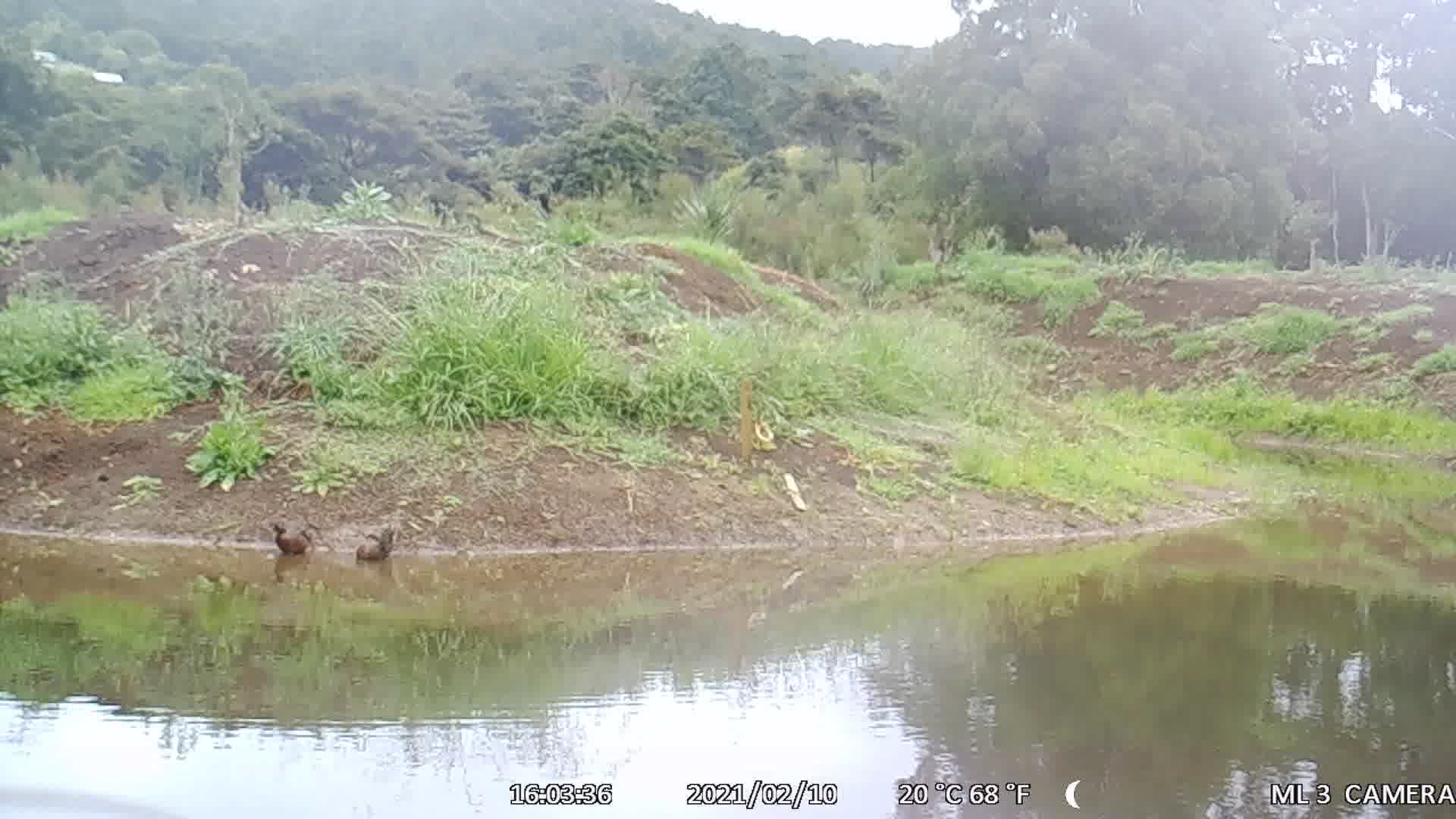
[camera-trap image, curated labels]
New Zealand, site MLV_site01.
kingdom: Animalia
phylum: Chordata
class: Aves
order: Anseriformes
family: Anatidae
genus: Anas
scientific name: Anas chlorotis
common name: brown teal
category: pateke